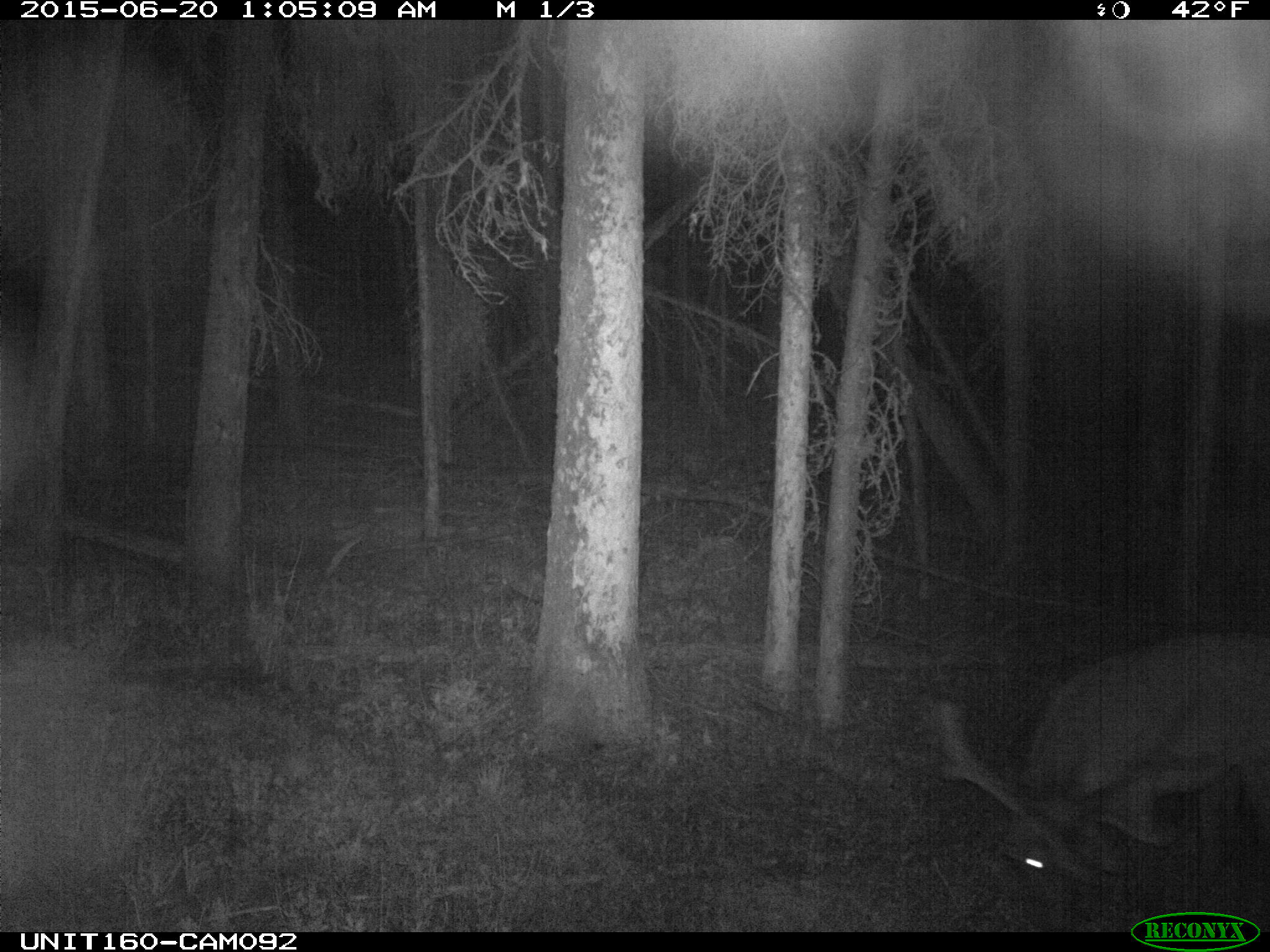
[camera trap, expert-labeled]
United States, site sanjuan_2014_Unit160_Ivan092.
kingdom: Animalia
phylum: Chordata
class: Mammalia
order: Artiodactyla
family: Cervidae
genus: Cervus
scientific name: Cervus elaphus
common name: red deer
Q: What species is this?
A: Cervus elaphus (red deer).